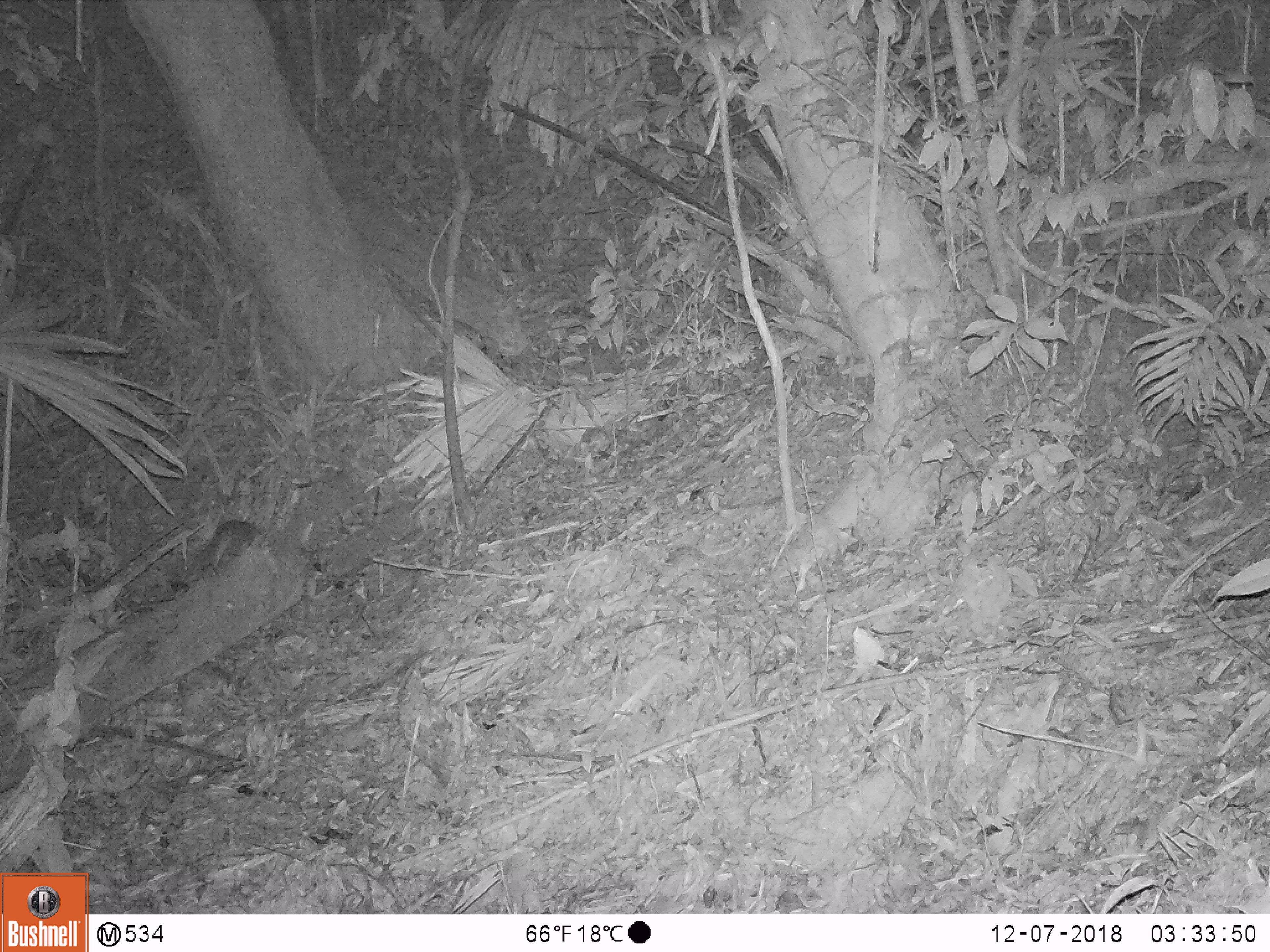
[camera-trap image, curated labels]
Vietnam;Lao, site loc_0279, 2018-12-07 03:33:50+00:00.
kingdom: Animalia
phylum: Chordata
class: Mammalia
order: Rodentia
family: Muridae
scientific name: Muridae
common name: old-world mice and rats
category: unidentified murid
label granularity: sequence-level